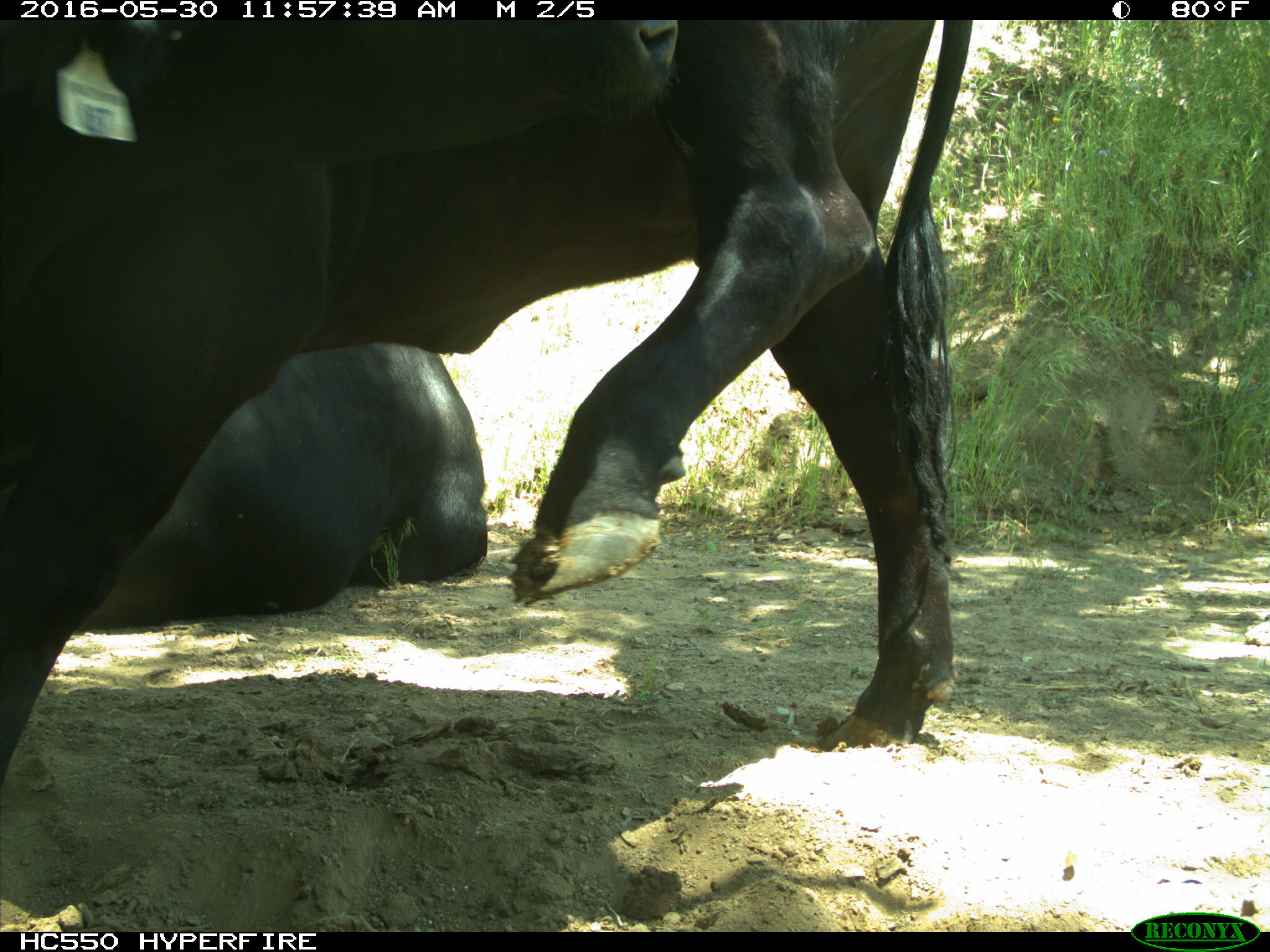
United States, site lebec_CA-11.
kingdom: Animalia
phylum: Chordata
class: Mammalia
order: Artiodactyla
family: Bovidae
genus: Bos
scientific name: Bos taurus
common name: domestic cow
Bos taurus (domestic cow).